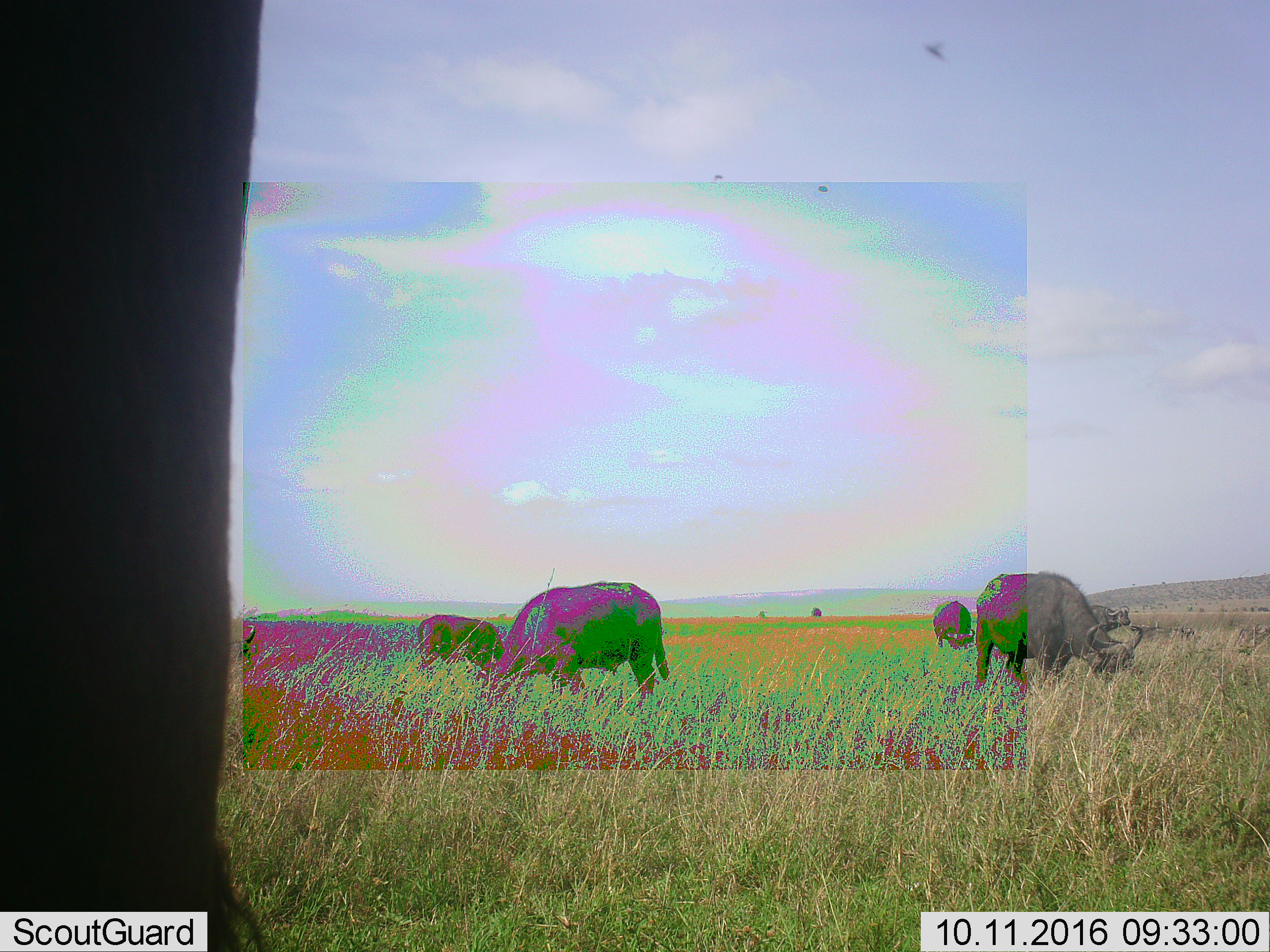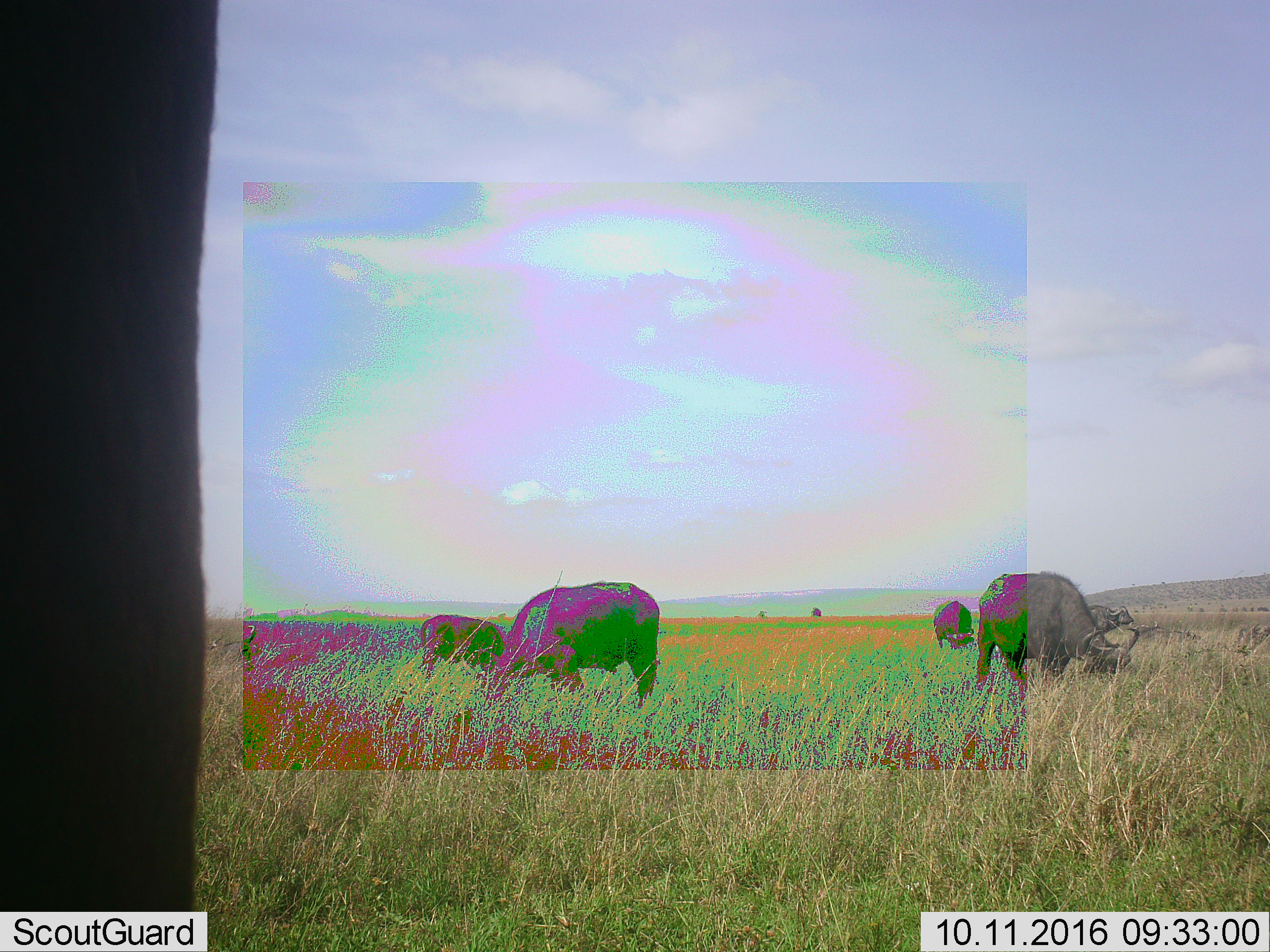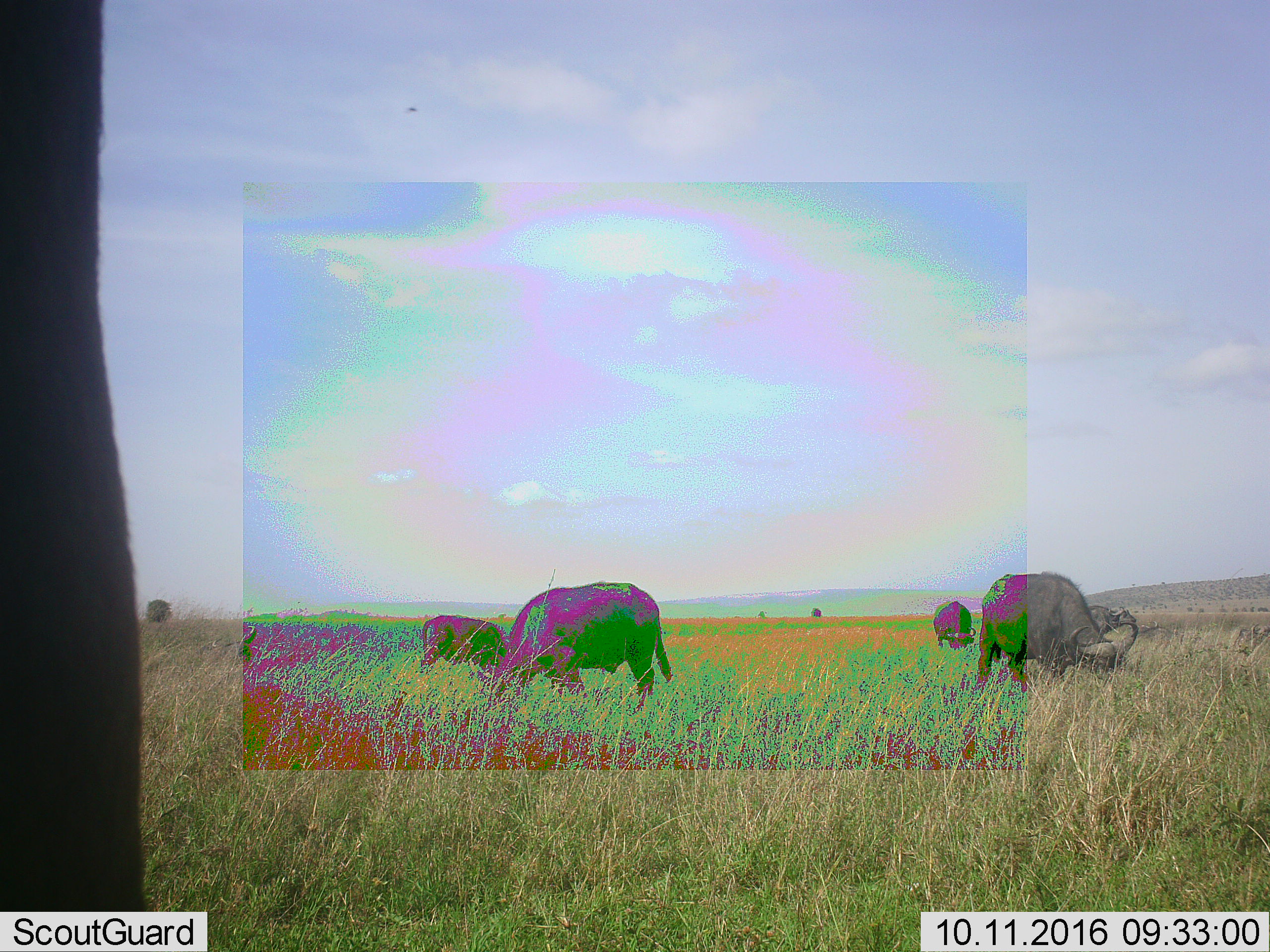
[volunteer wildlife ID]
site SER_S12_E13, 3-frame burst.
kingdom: Animalia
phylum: Chordata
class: Mammalia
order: Artiodactyla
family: Bovidae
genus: Syncerus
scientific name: Syncerus caffer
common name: african buffalo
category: buffalo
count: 5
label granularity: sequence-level